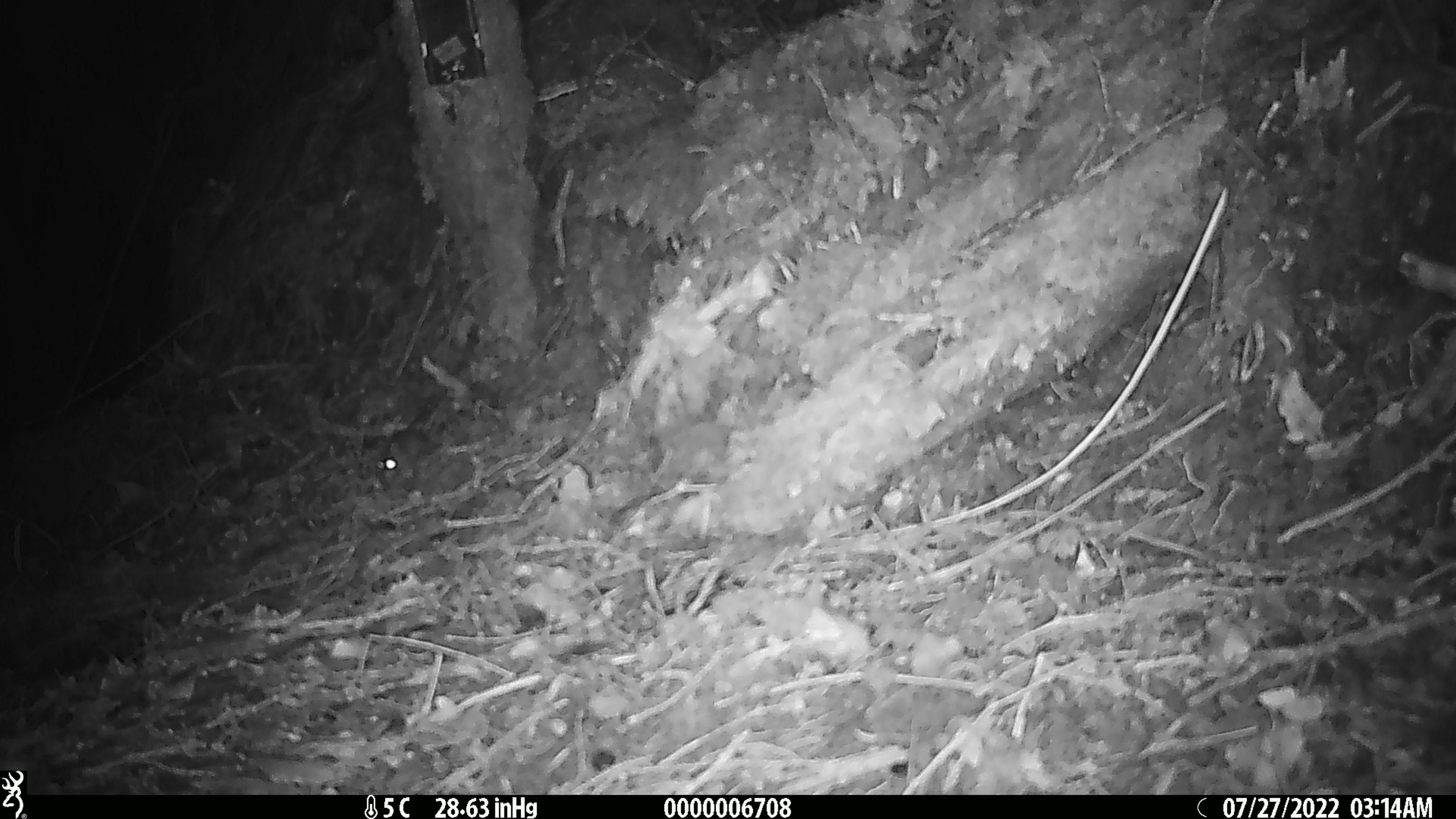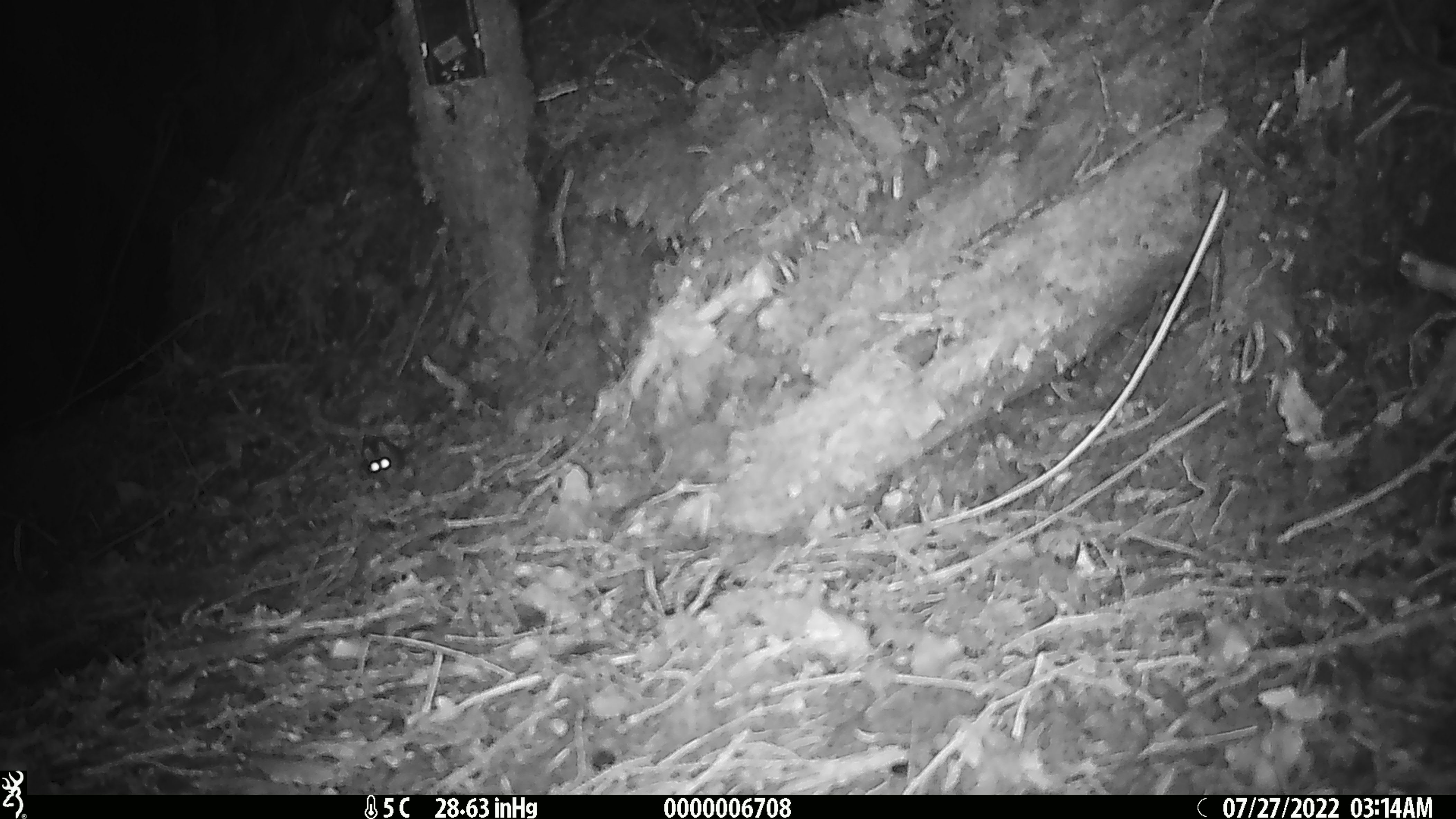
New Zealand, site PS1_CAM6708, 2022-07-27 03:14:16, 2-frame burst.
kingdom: Animalia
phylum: Chordata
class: Mammalia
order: Rodentia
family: Muridae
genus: Mus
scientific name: Mus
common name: mouse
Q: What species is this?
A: Mouse (Mus).